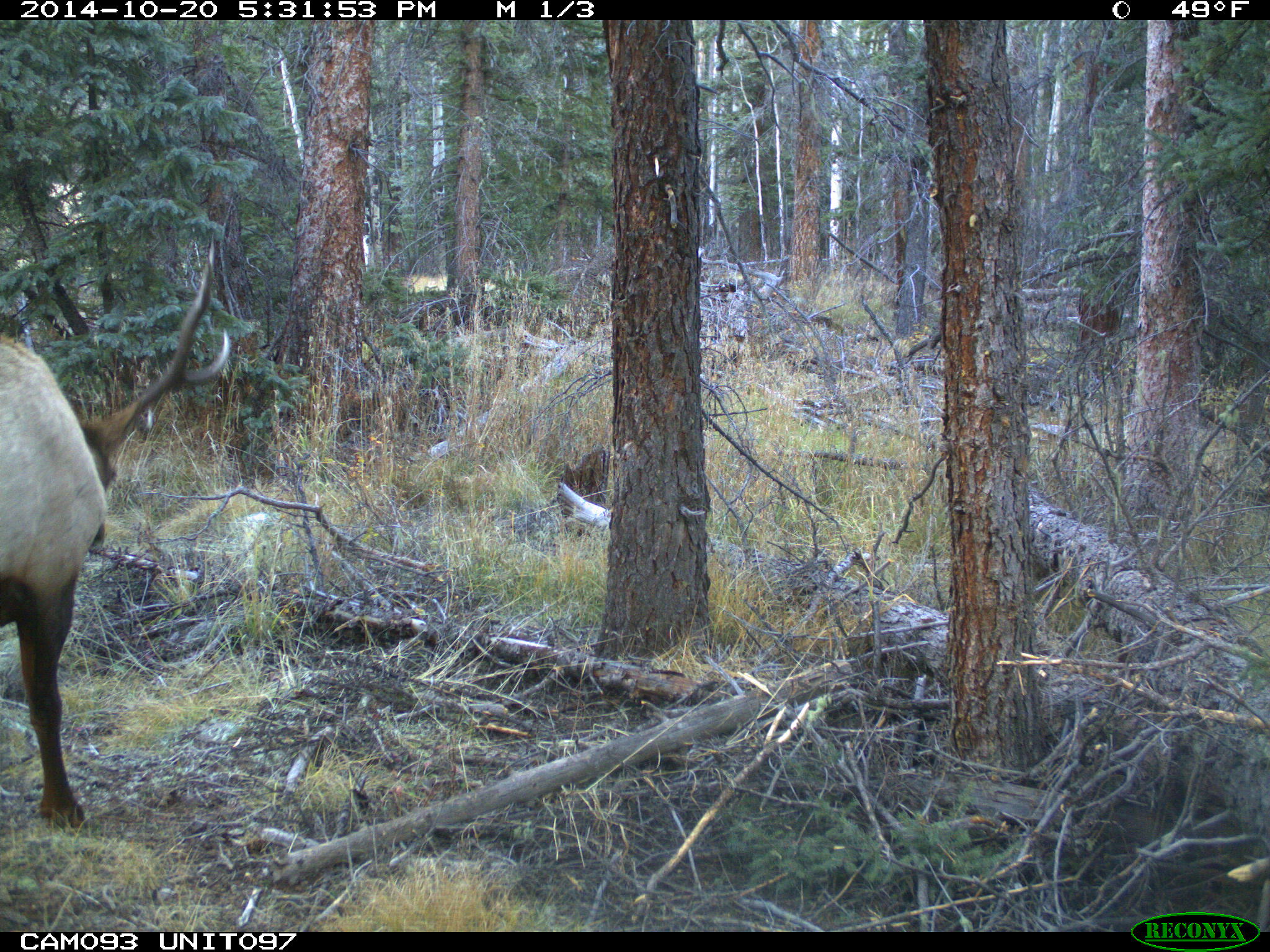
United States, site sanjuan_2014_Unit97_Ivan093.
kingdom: Animalia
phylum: Chordata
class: Mammalia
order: Artiodactyla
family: Cervidae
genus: Cervus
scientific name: Cervus elaphus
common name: red deer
Cervus elaphus (red deer).